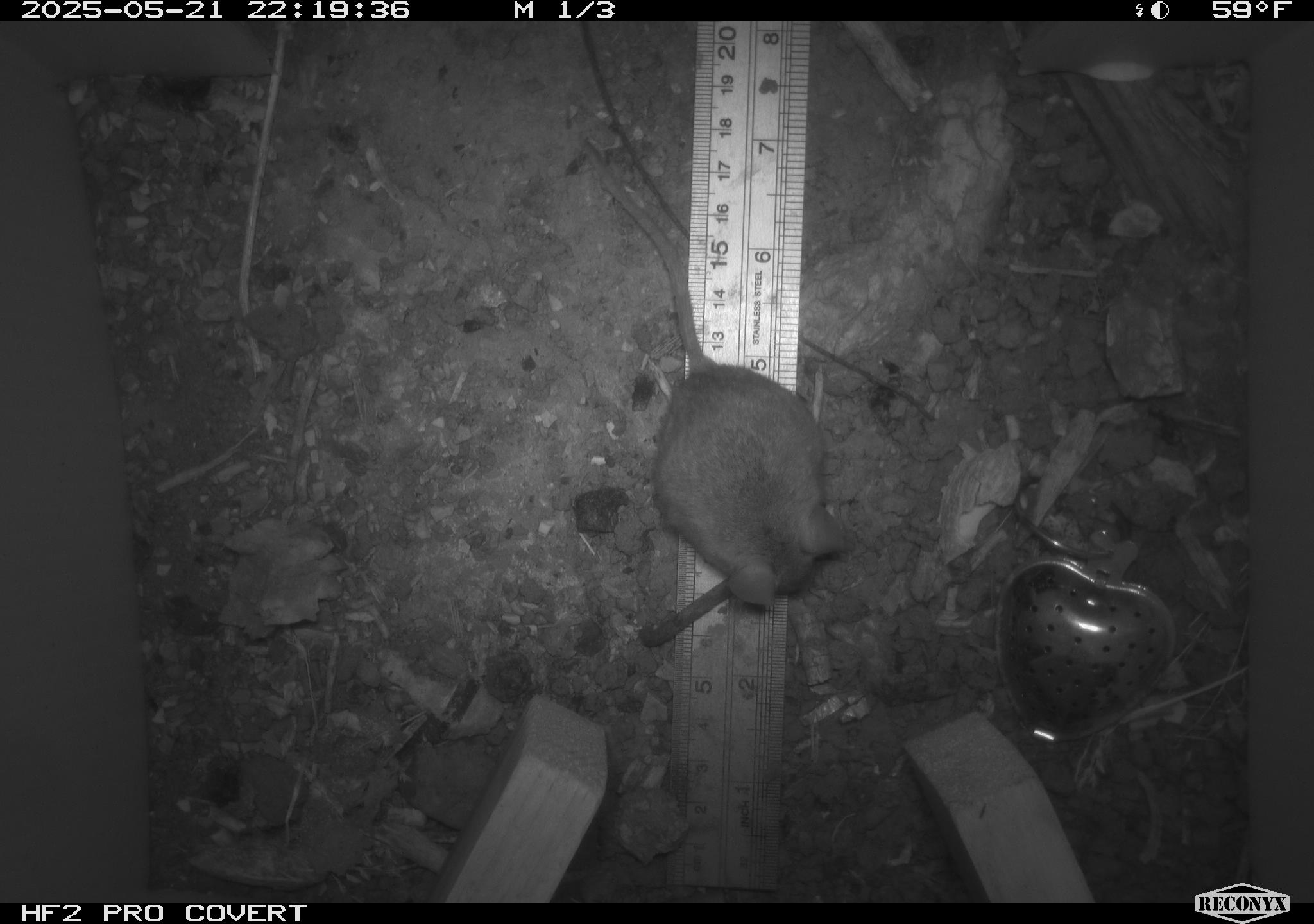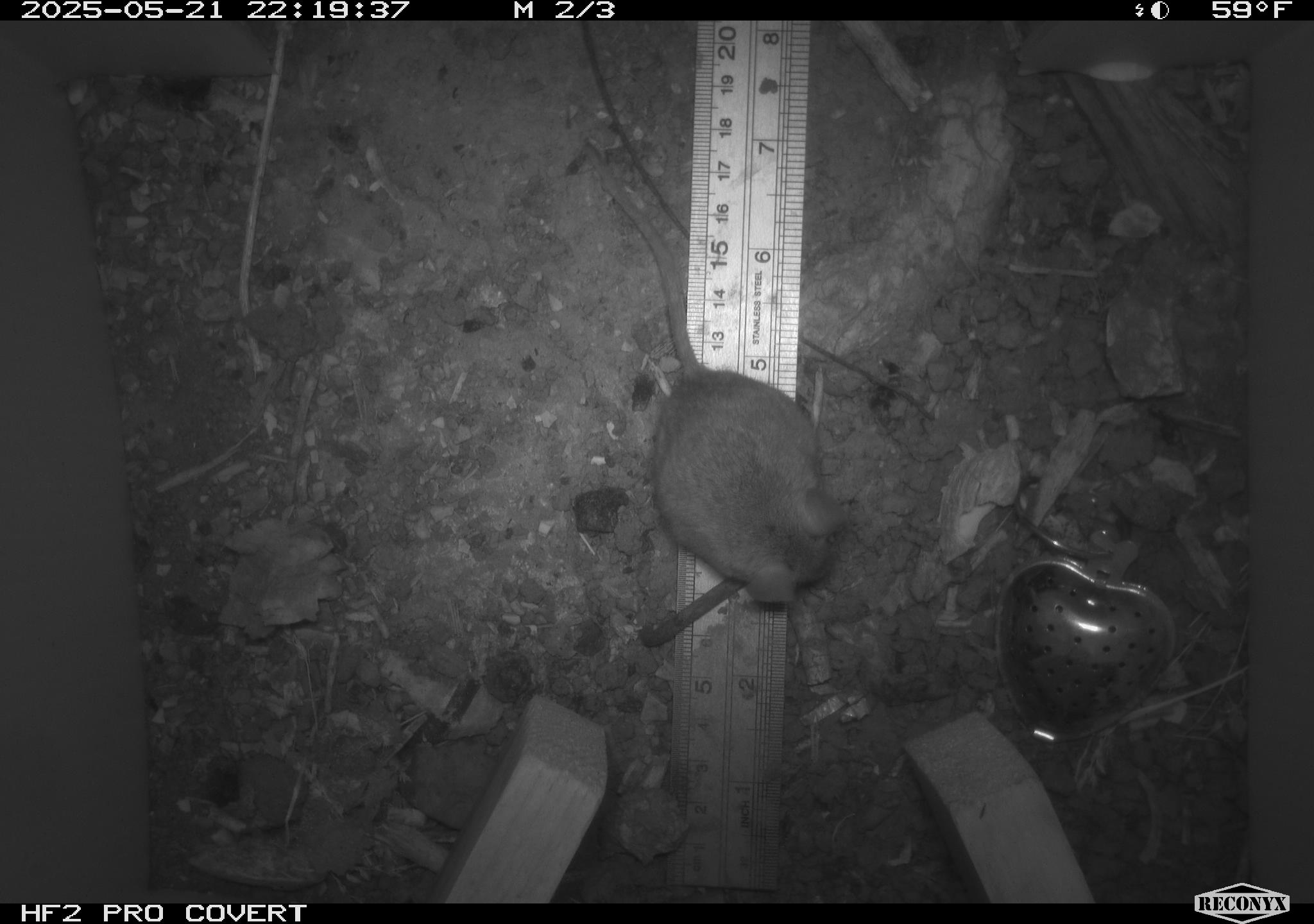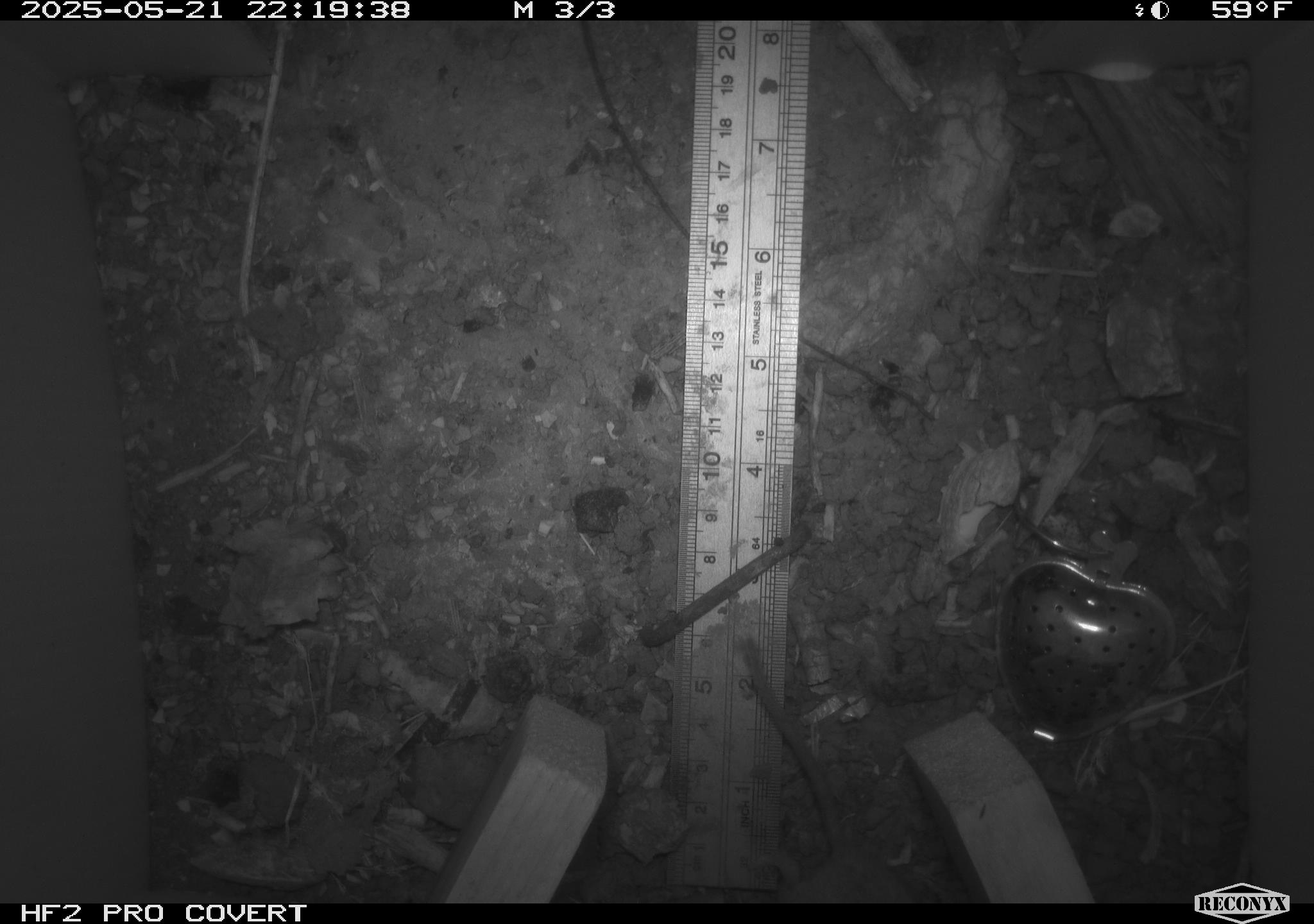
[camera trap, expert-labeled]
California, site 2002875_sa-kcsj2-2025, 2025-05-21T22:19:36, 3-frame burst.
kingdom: Animalia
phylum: Chordata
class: Mammalia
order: Rodentia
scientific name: Rodentia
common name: rodent